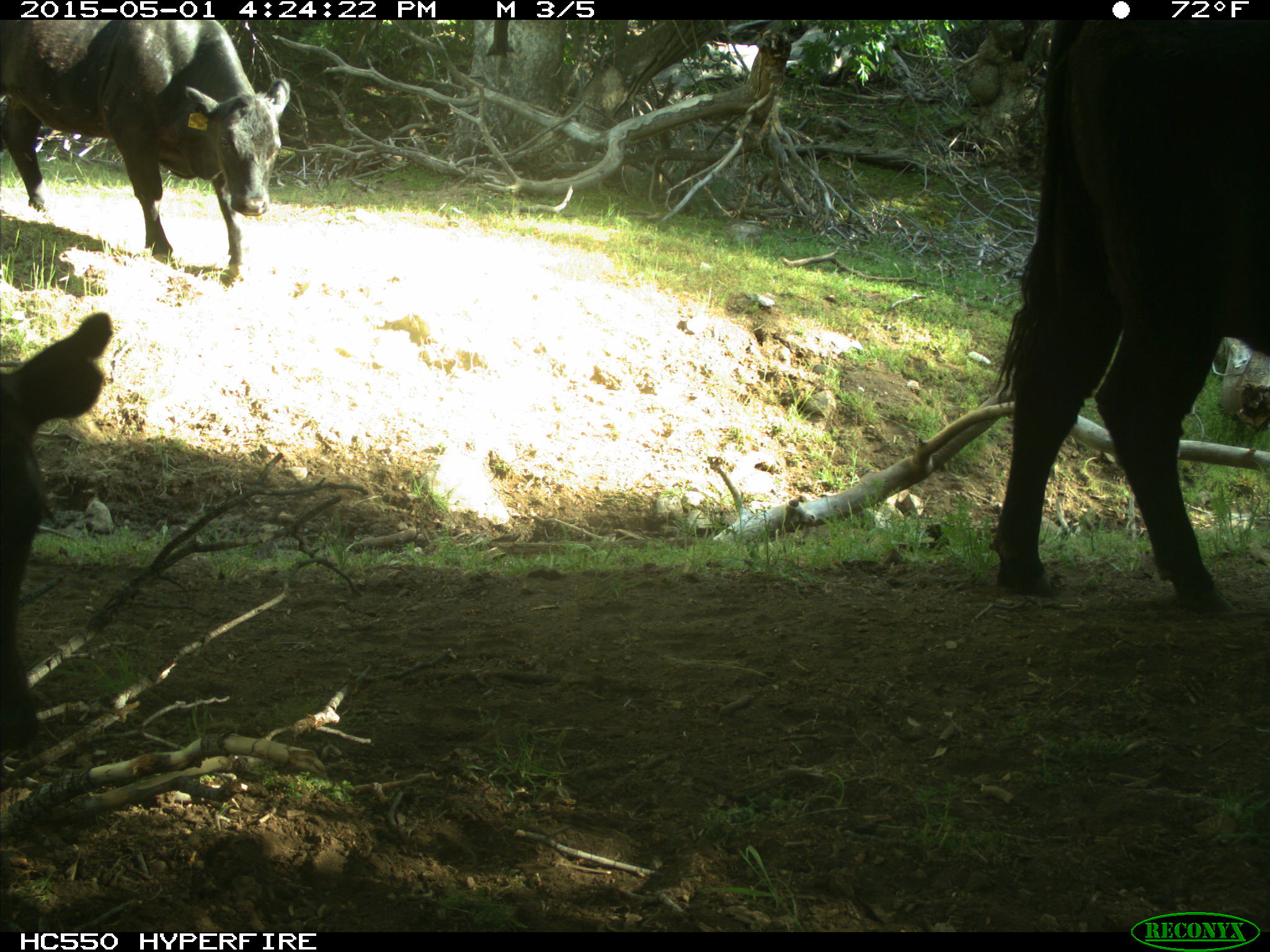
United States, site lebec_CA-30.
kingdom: Animalia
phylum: Chordata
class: Mammalia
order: Artiodactyla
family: Bovidae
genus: Bos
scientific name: Bos taurus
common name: domestic cow